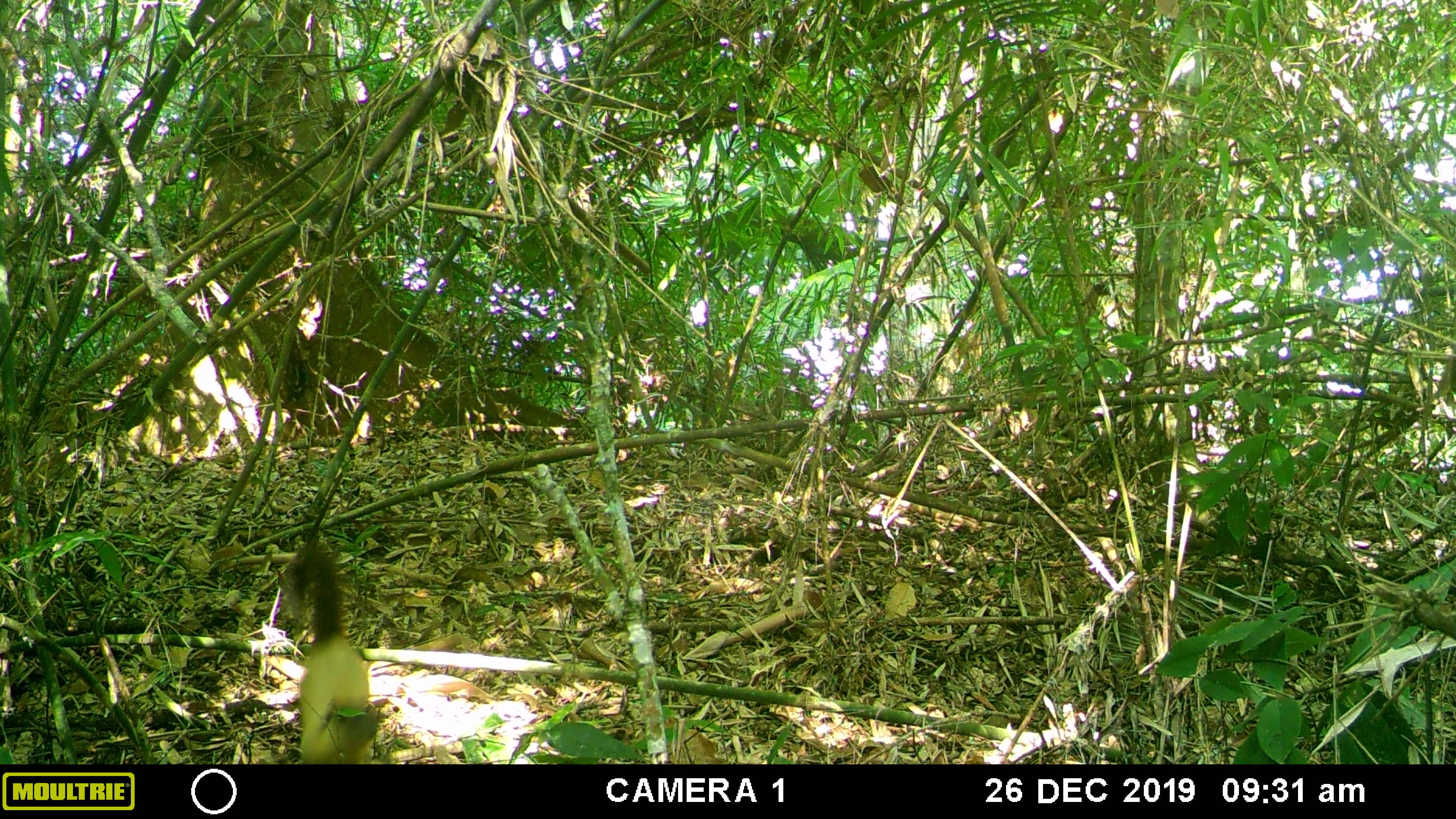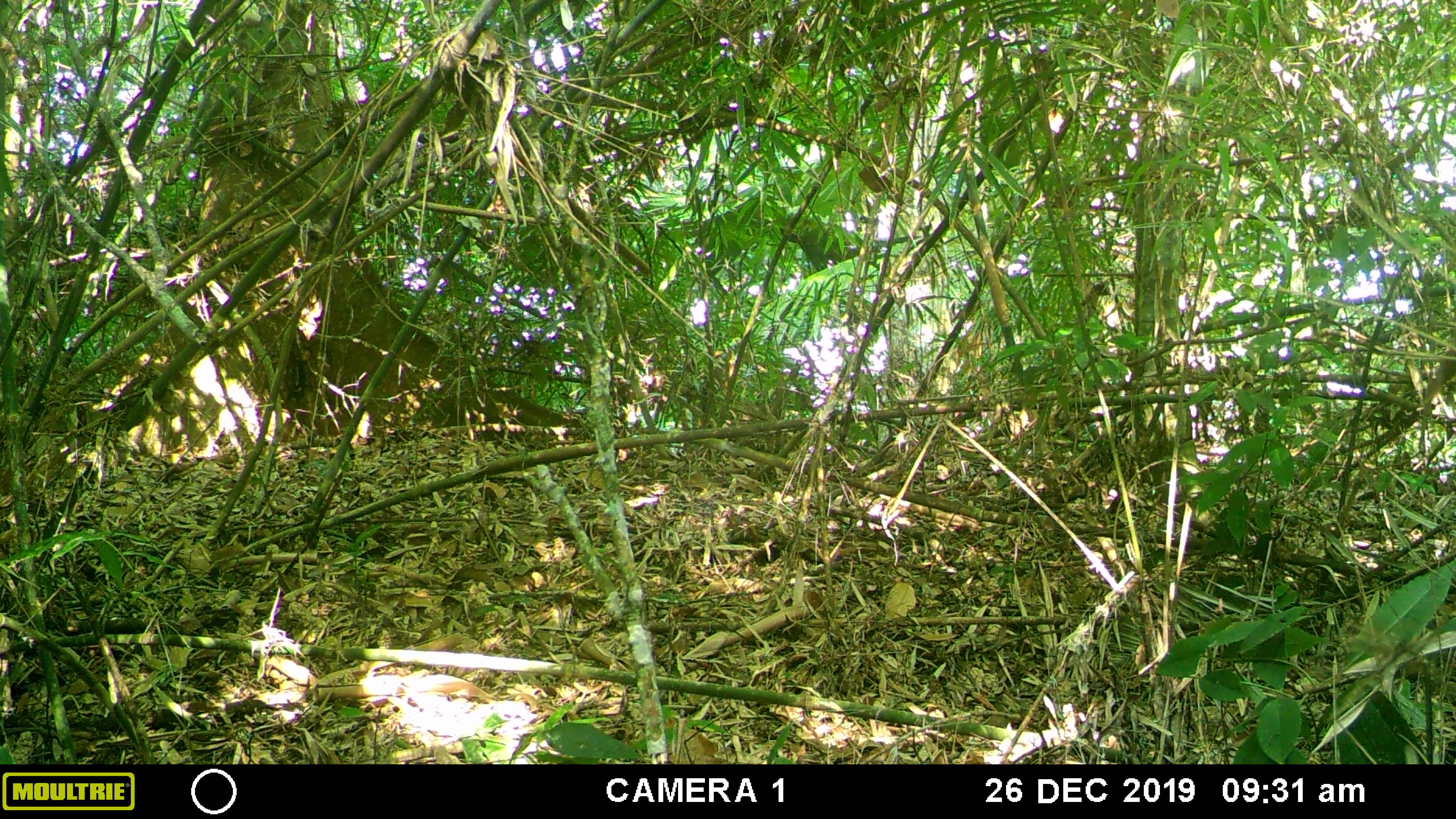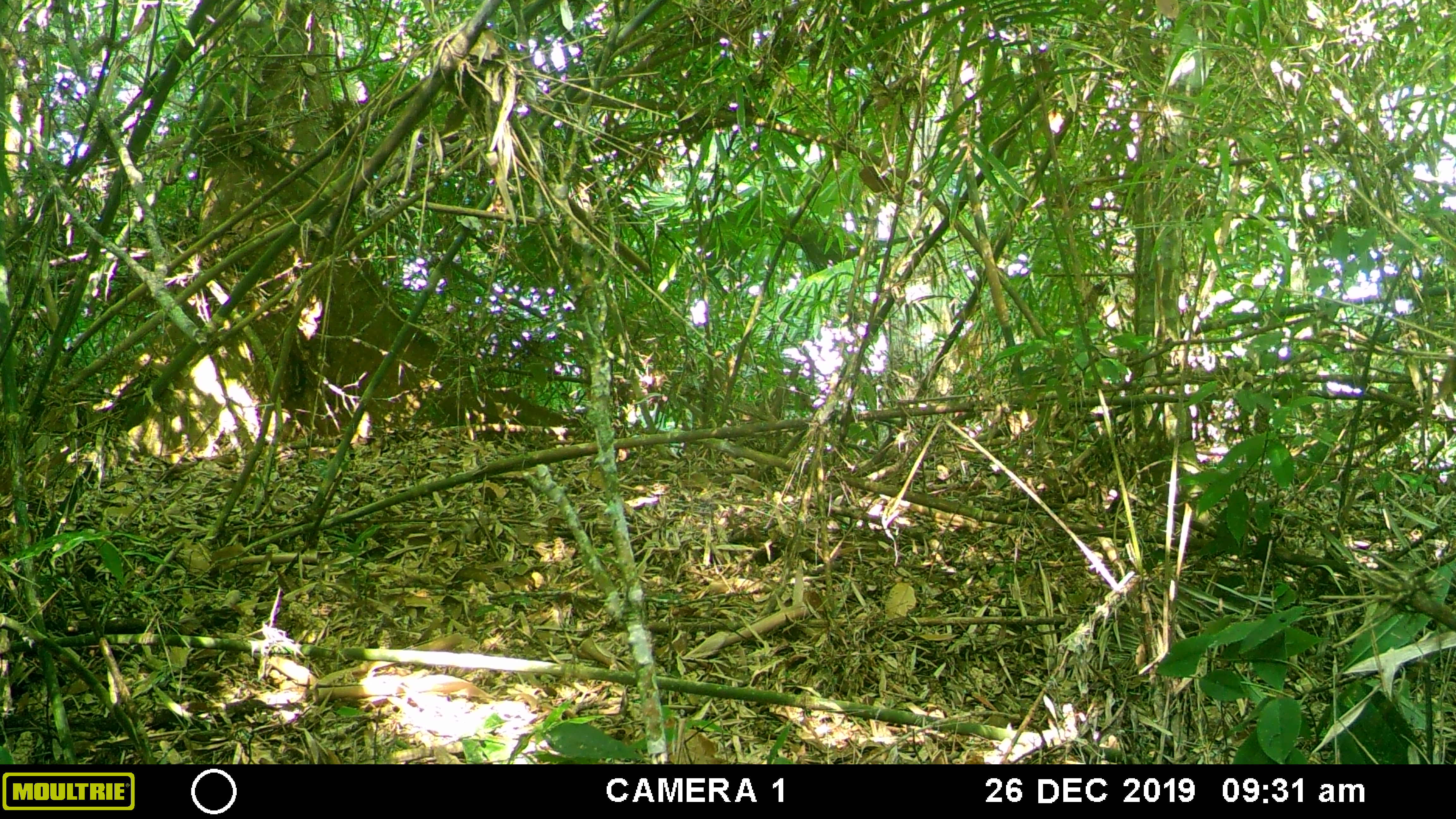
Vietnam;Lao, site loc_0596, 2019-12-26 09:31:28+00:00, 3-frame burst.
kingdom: Animalia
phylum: Chordata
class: Mammalia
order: Carnivora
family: Mustelidae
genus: Martes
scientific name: Martes flavigula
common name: yellow-throated marten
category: yellow throated marten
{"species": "yellow throated marten (yellow-throated marten) (Martes flavigula)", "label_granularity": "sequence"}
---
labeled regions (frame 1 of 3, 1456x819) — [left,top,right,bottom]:
yellow throated marten: [281,544,379,764]